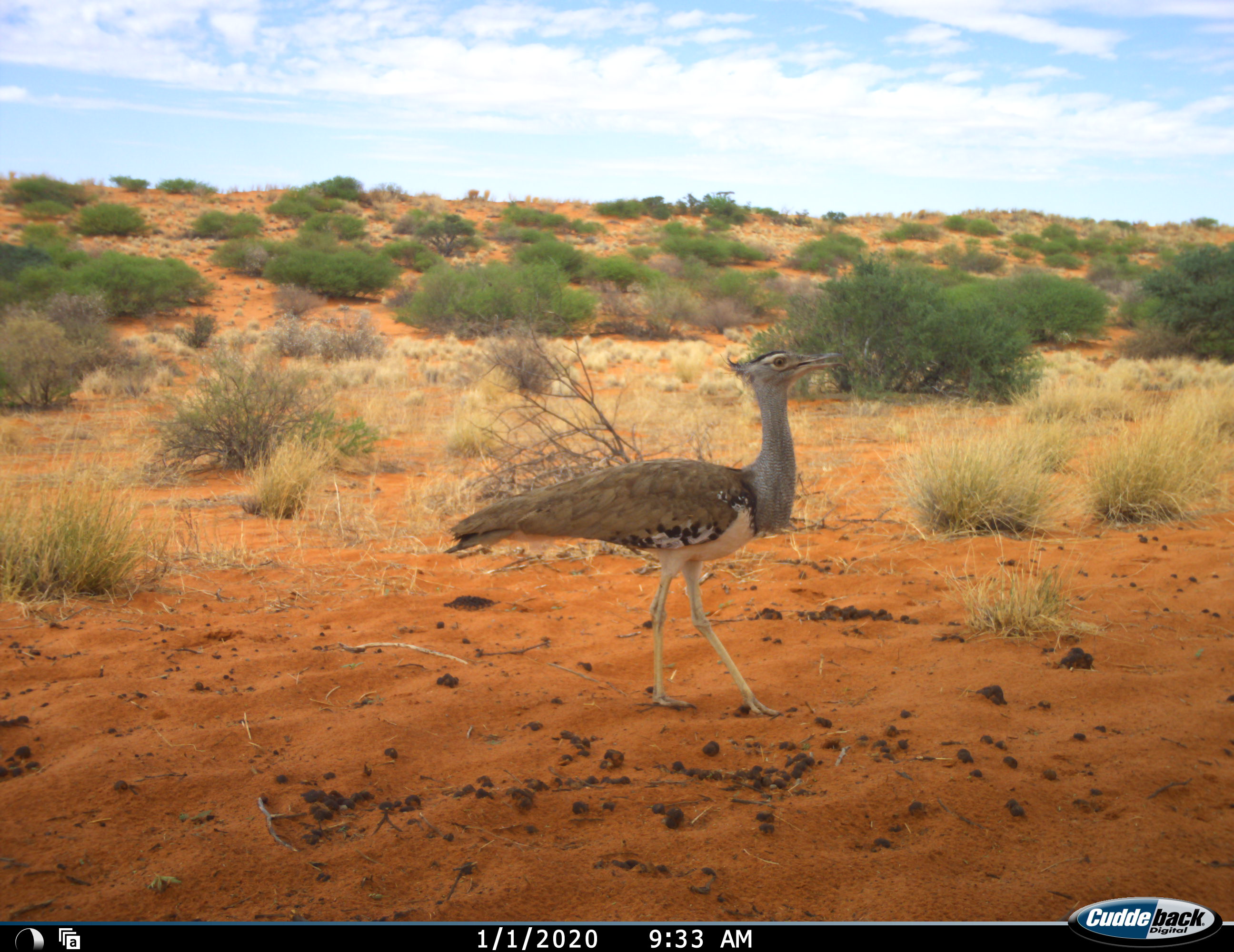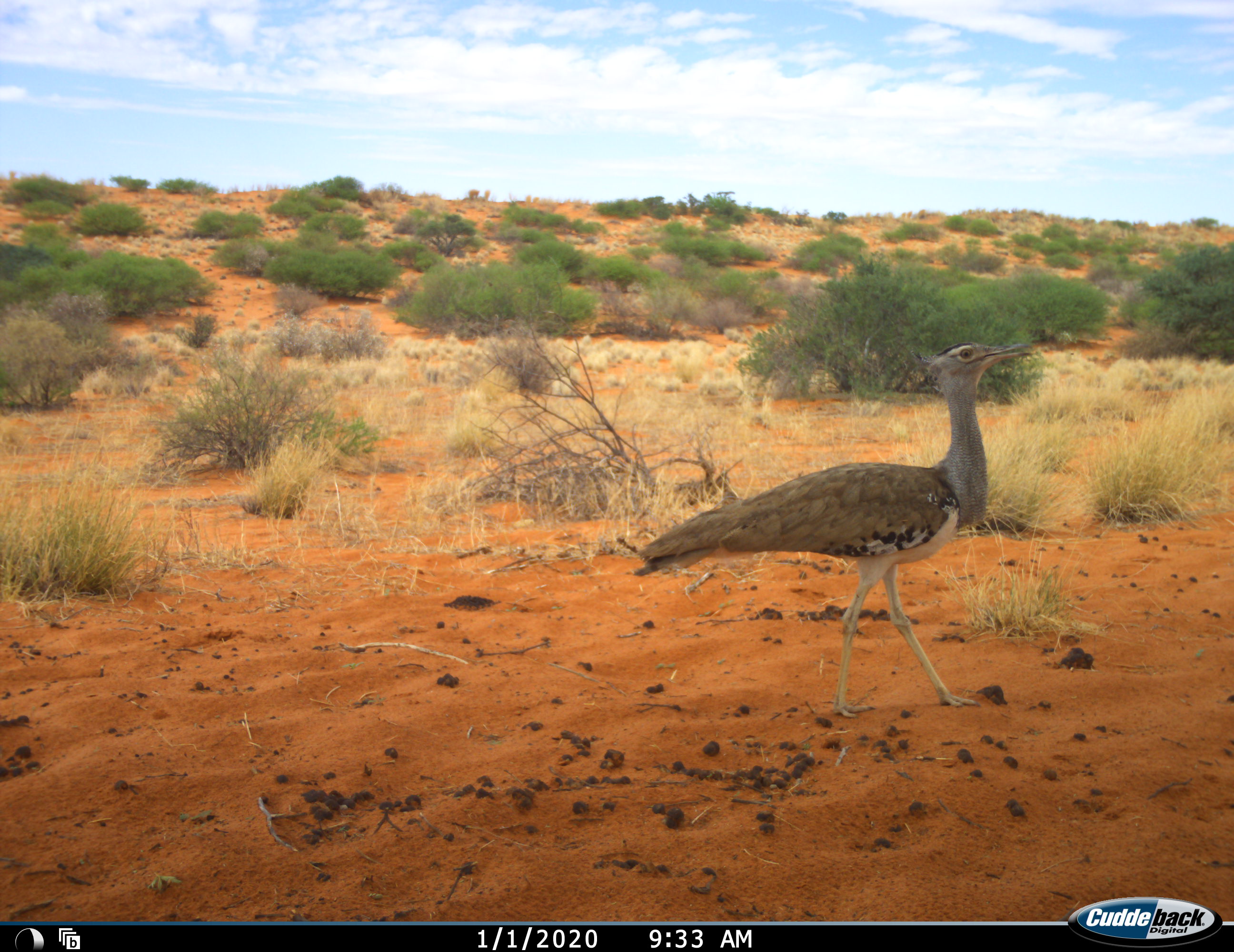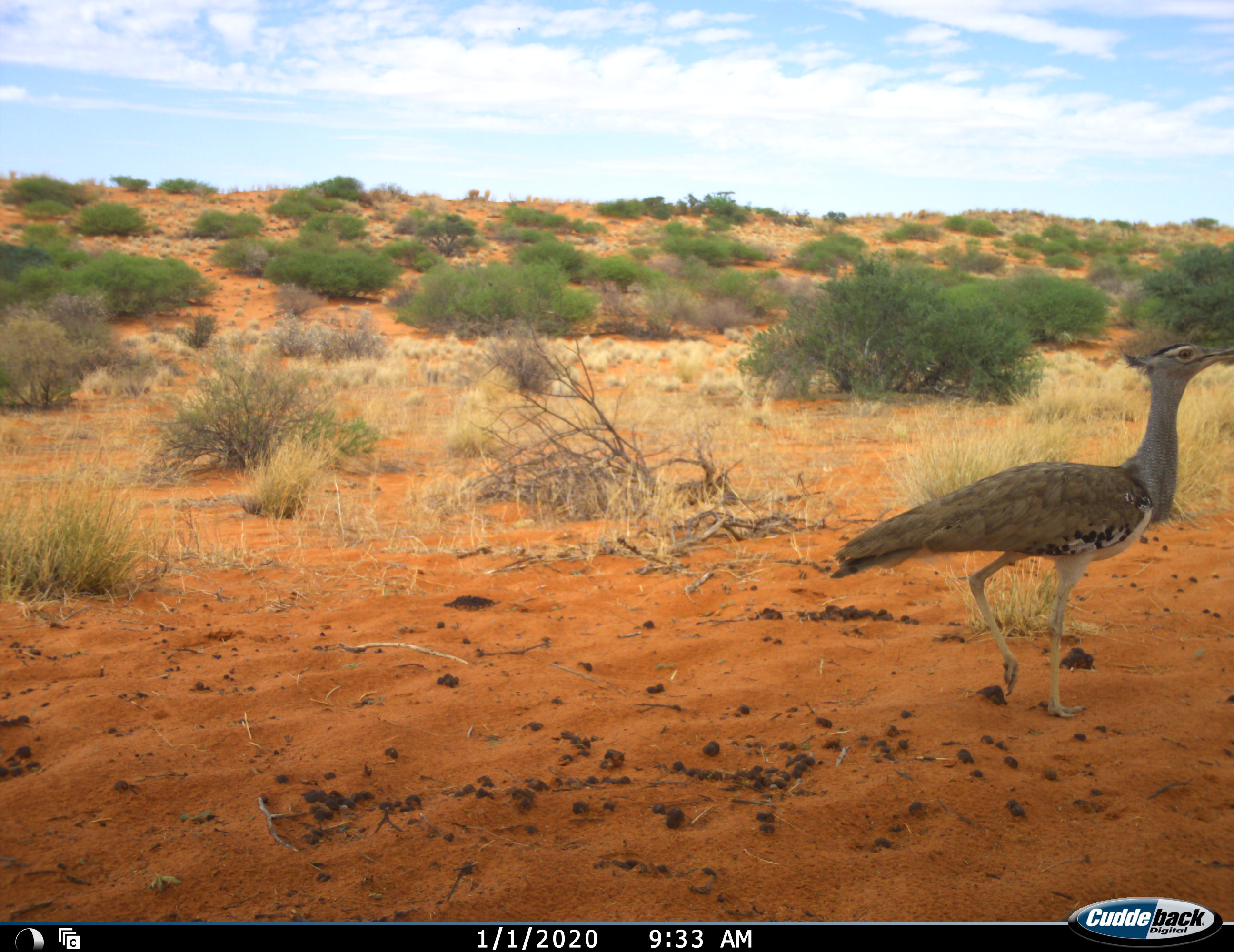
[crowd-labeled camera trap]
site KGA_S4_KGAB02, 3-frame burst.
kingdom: Animalia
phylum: Chordata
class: Aves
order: Otidiformes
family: Otididae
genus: Ardeotis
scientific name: Ardeotis kori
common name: kori bustard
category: bustardkori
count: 1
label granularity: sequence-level